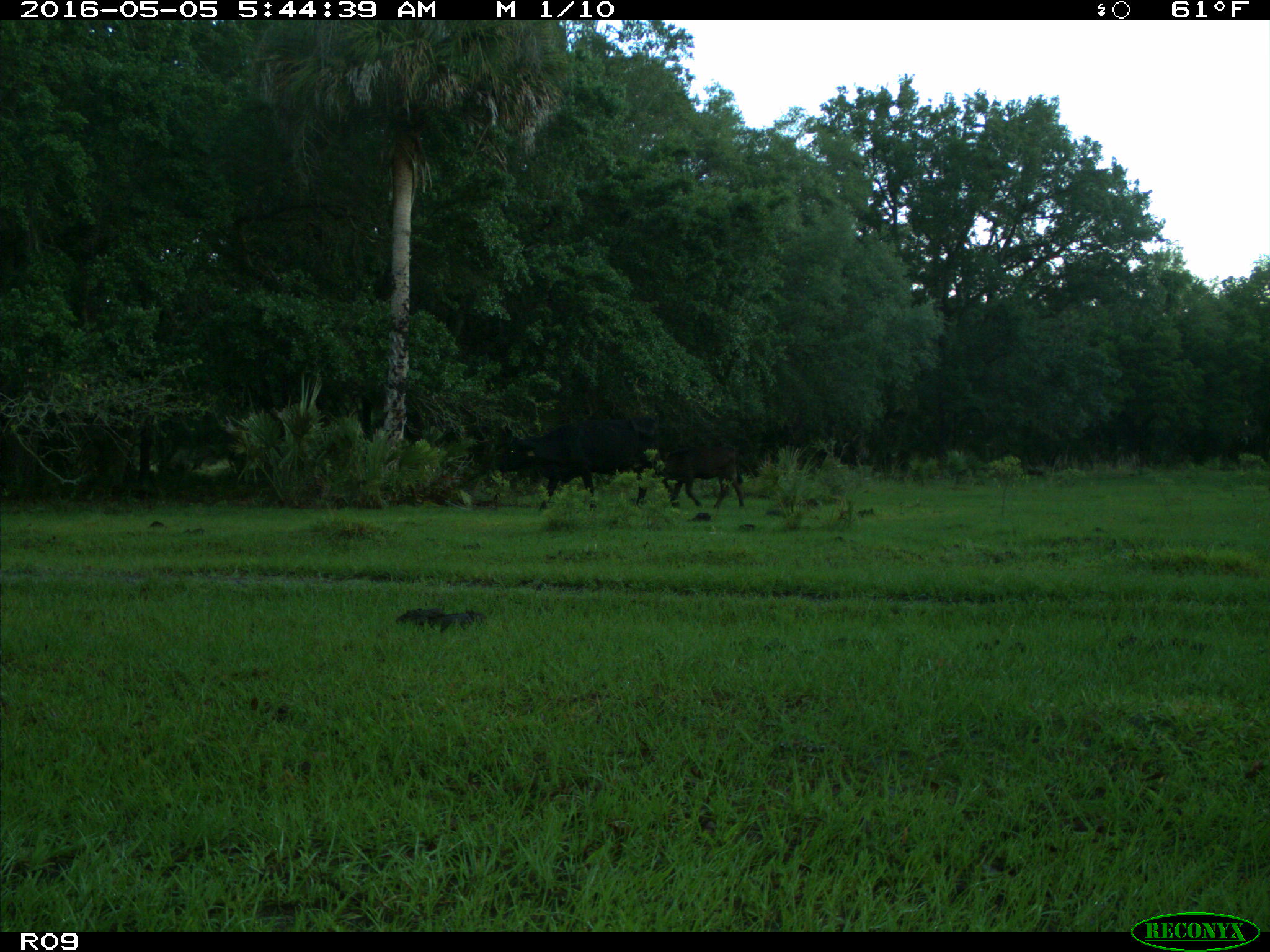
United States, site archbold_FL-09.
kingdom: Animalia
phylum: Chordata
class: Mammalia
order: Artiodactyla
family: Bovidae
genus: Bos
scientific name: Bos taurus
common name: domestic cow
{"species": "Bos taurus (domestic cow)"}